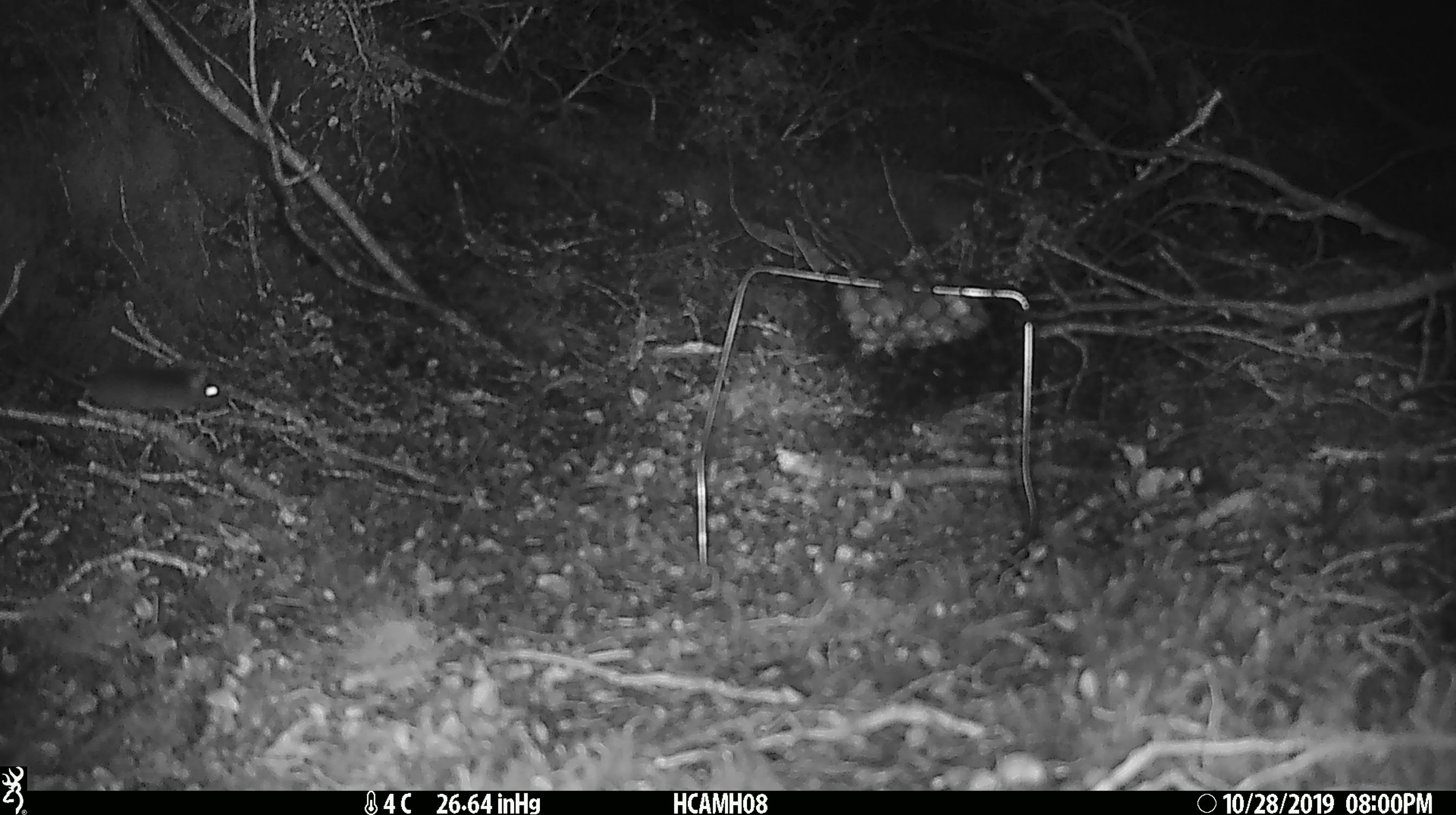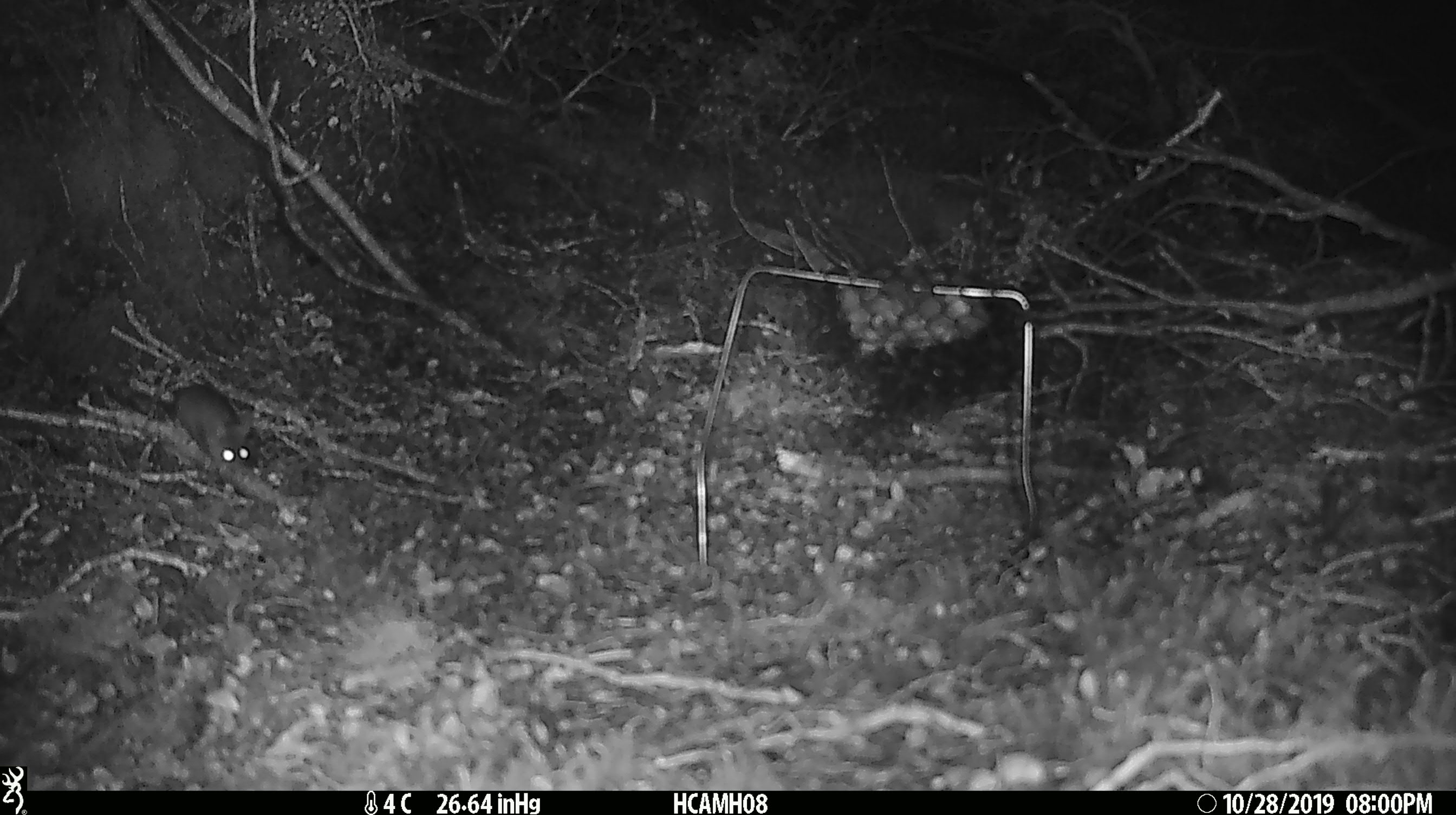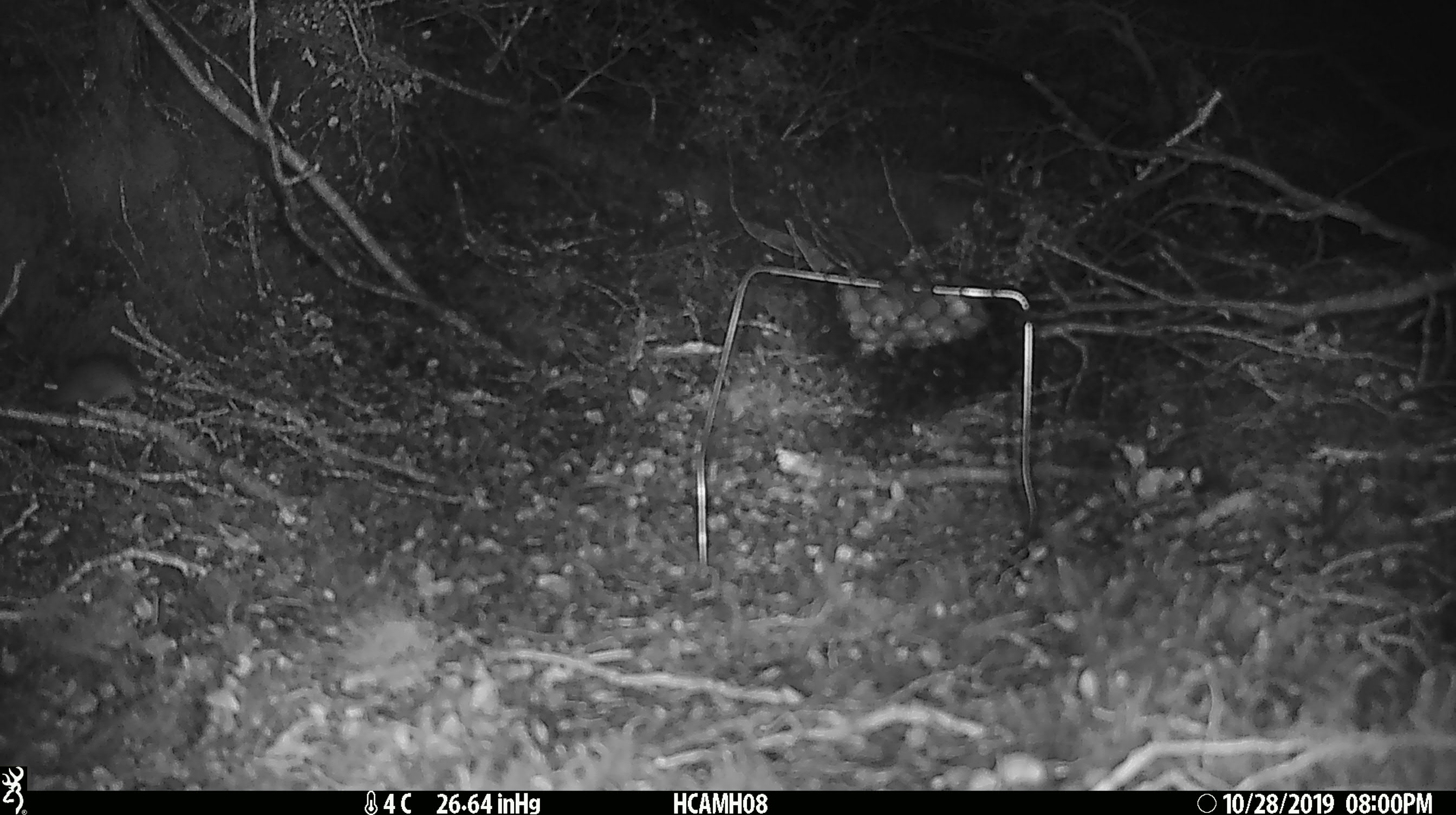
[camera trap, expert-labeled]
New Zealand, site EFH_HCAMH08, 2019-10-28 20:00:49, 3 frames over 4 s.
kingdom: Animalia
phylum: Chordata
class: Mammalia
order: Rodentia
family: Muridae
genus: Mus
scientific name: Mus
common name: mouse